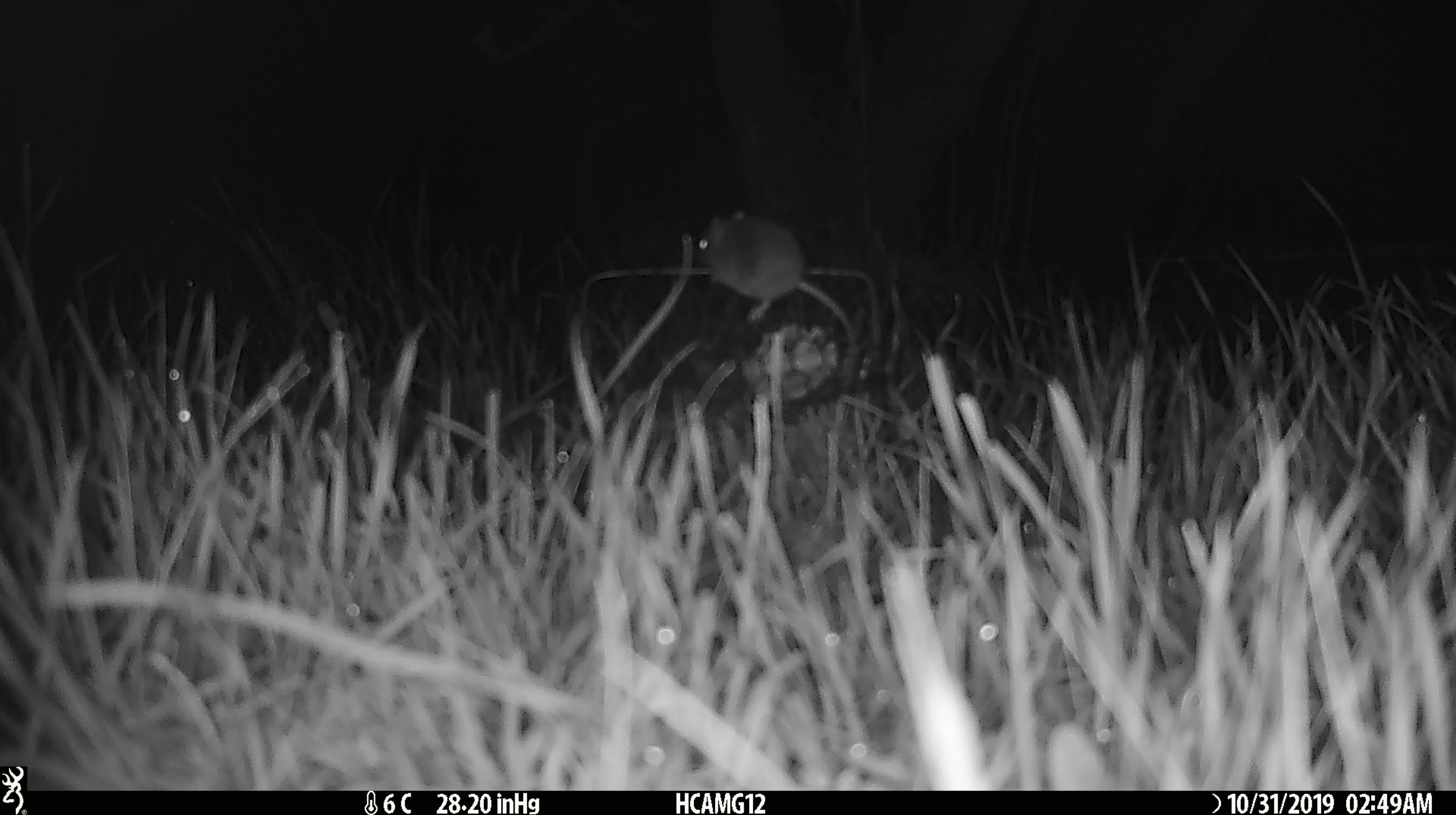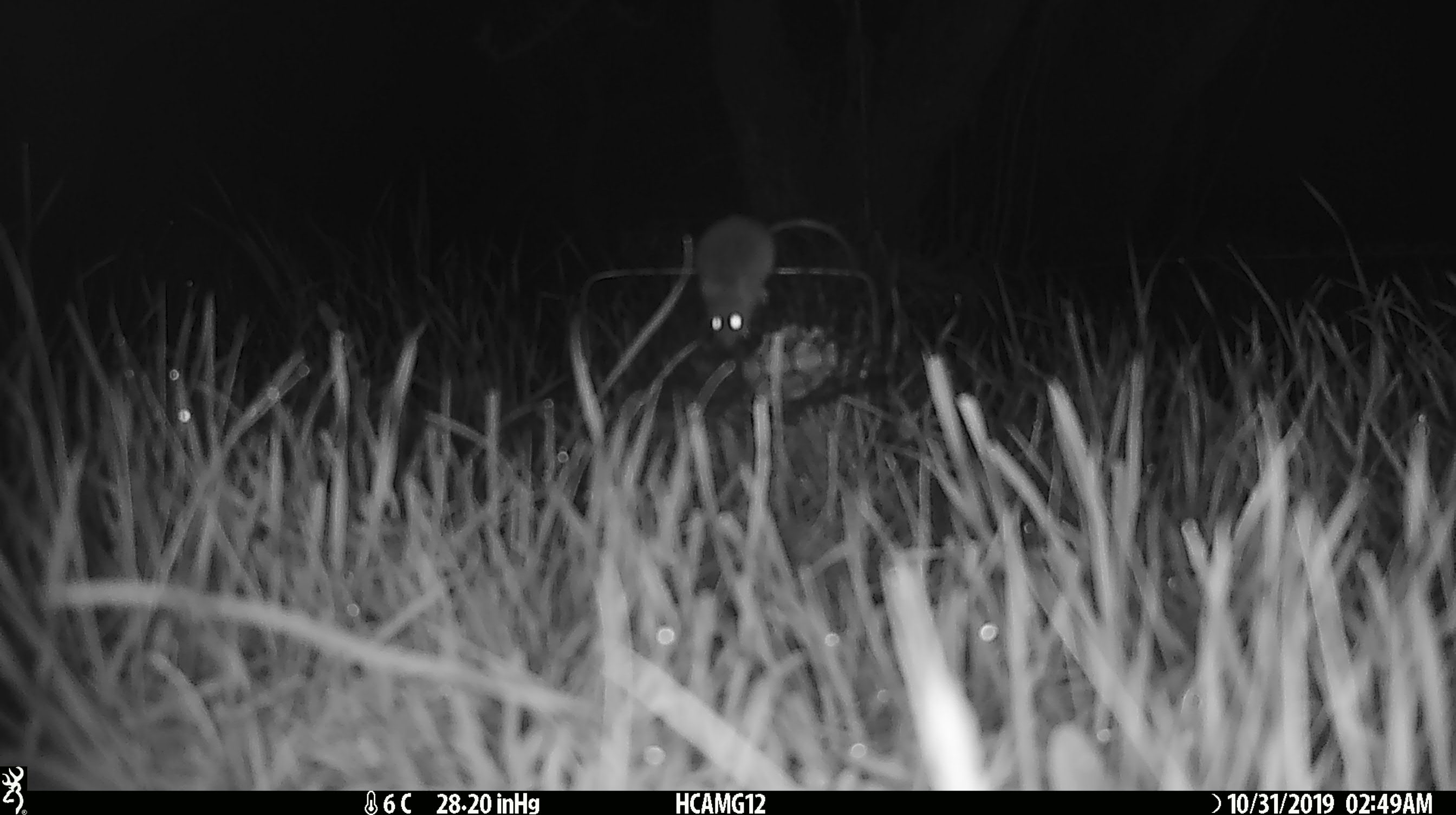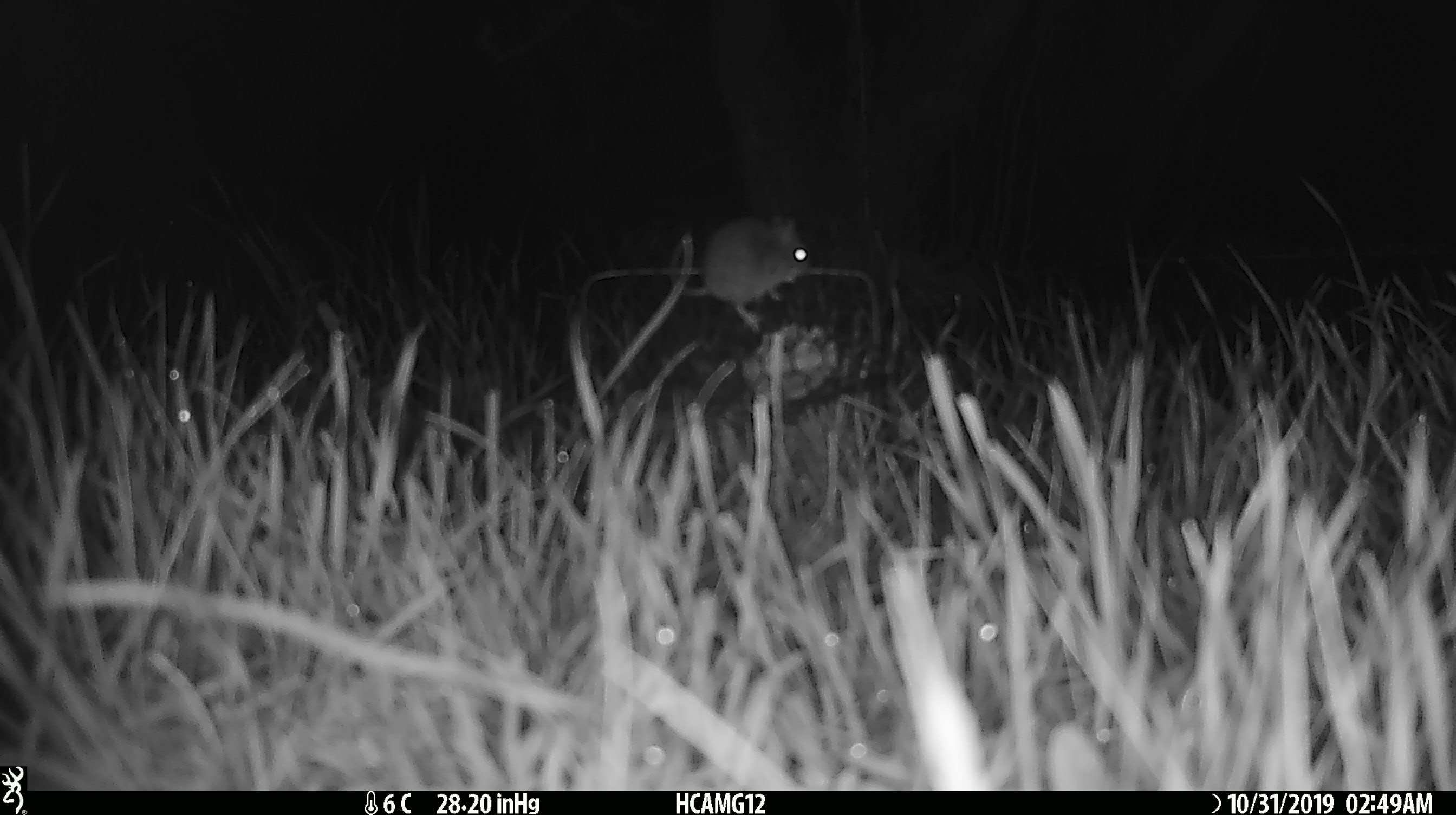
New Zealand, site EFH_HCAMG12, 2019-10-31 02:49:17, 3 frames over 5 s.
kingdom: Animalia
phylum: Chordata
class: Mammalia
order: Rodentia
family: Muridae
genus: Mus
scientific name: Mus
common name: mouse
Mouse (Mus).